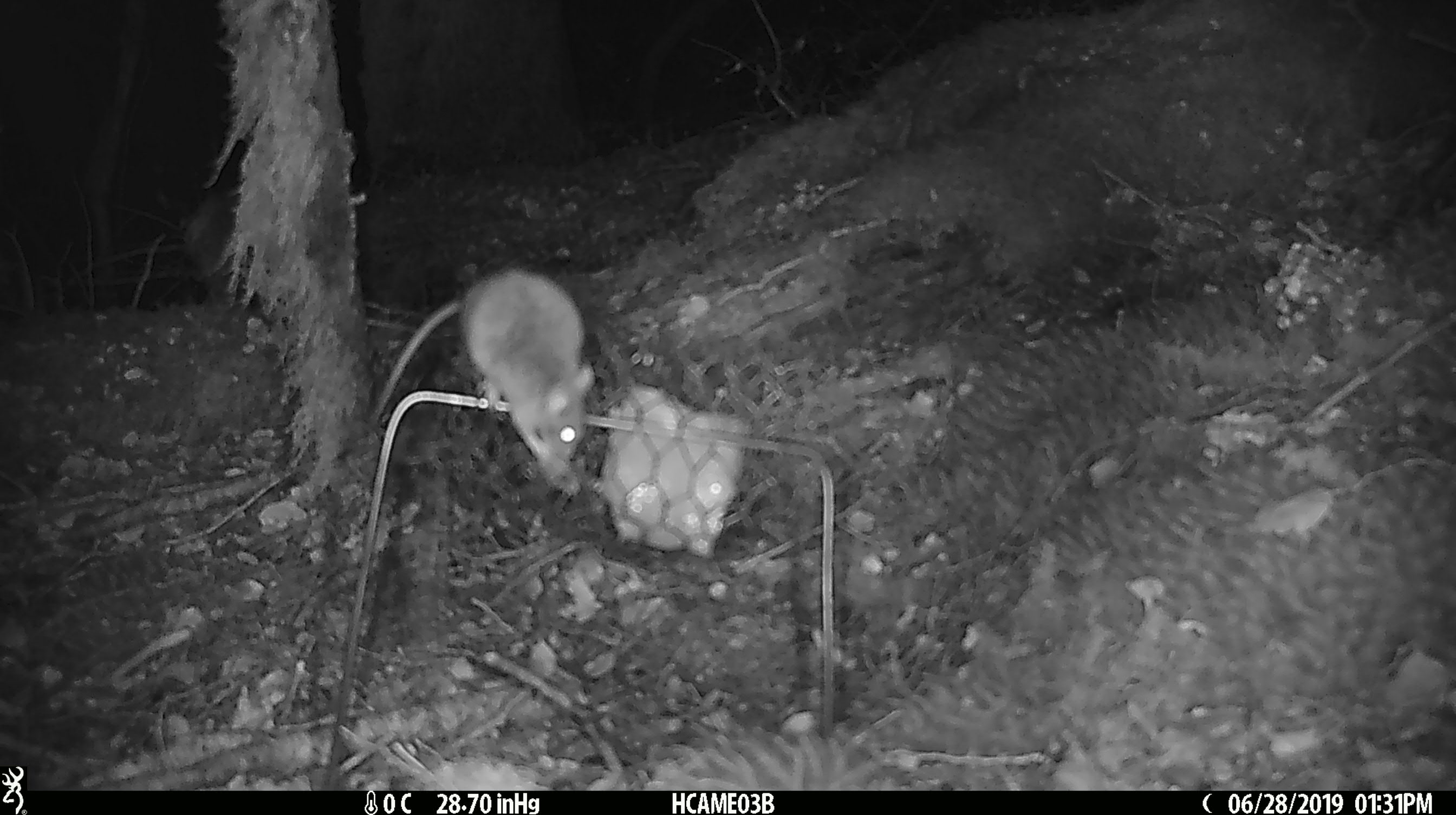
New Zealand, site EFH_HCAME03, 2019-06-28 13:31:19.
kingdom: Animalia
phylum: Chordata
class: Mammalia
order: Rodentia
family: Muridae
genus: Mus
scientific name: Mus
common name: mouse